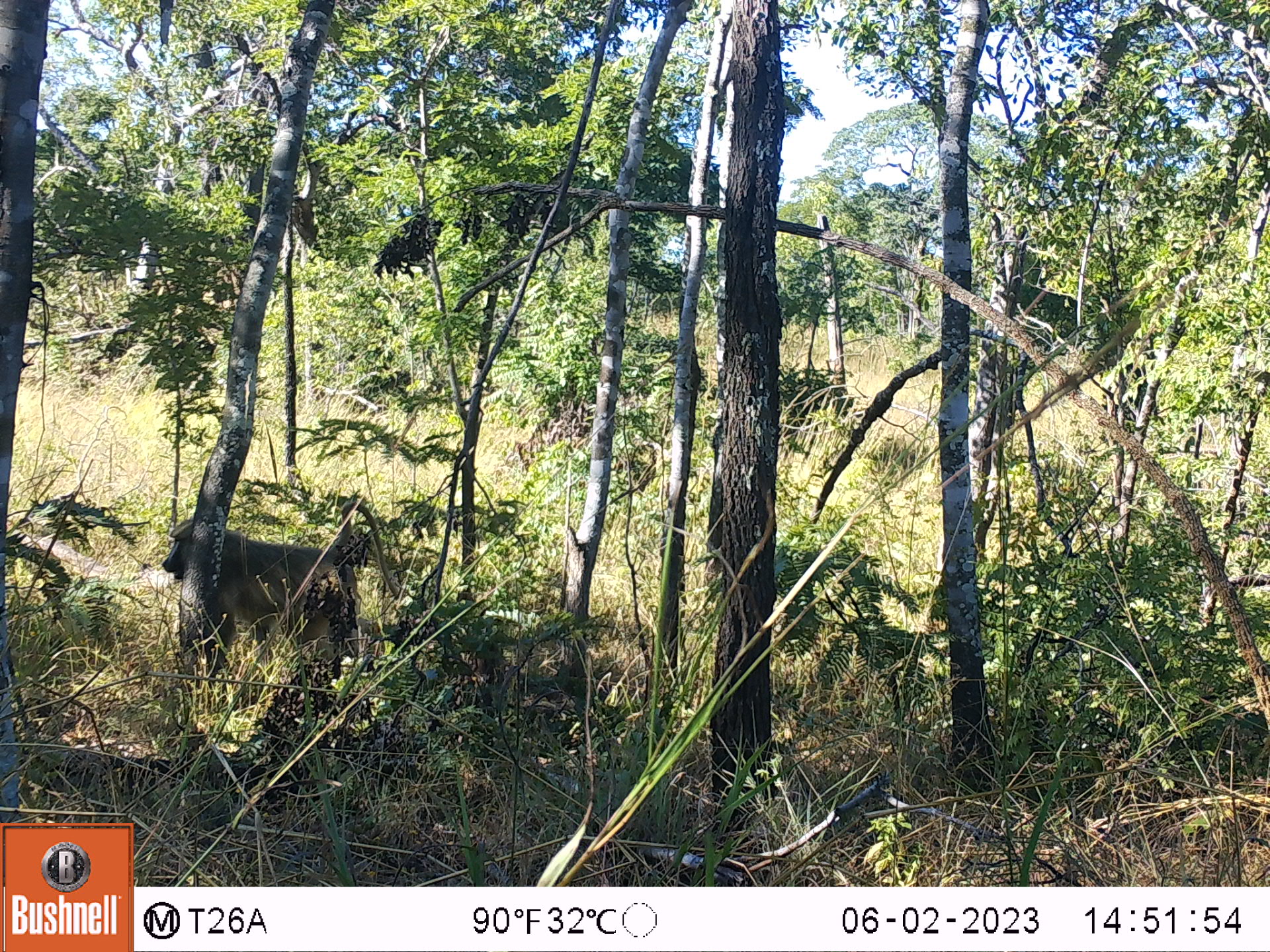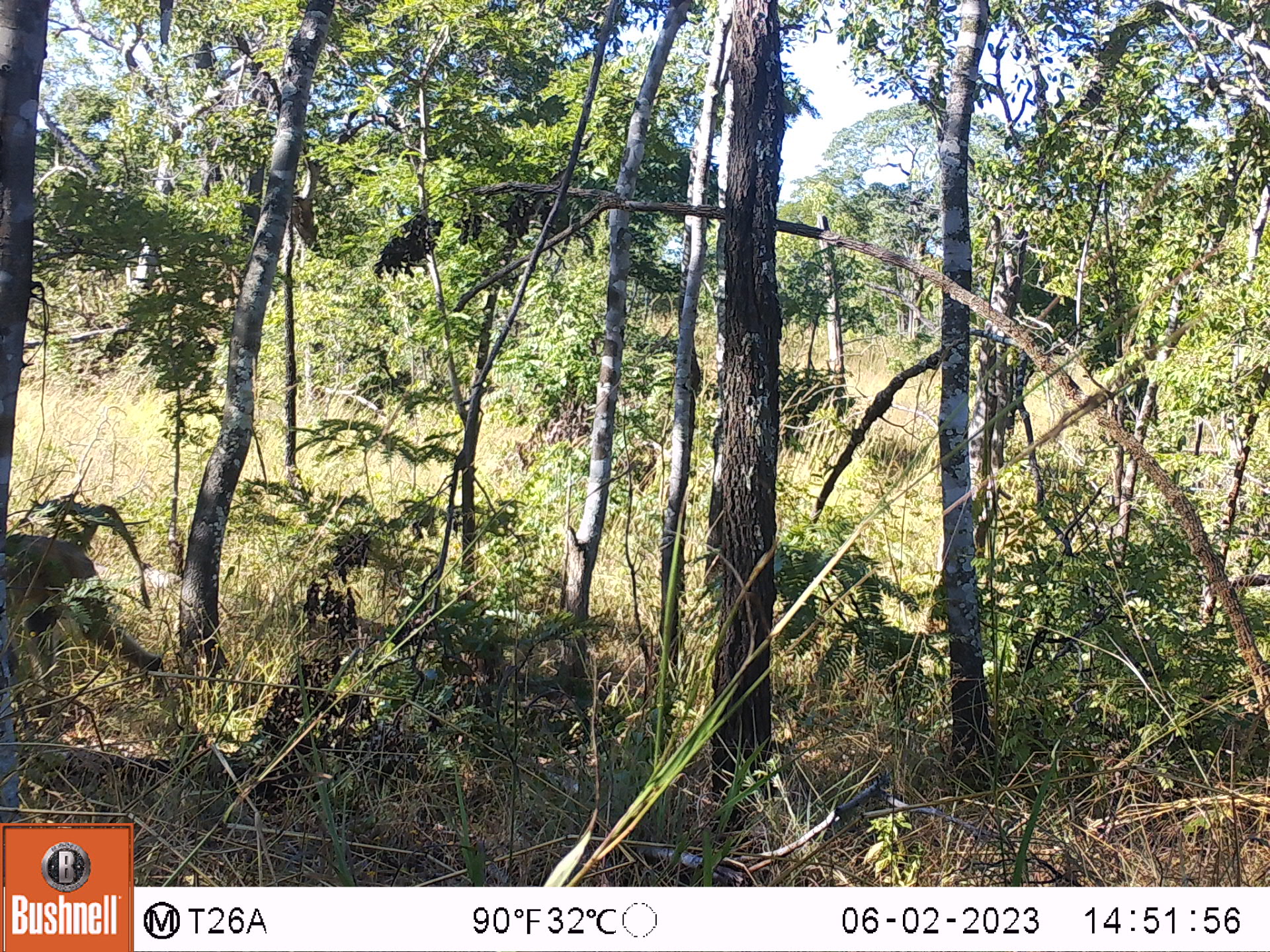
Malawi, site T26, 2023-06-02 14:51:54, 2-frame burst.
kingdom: Animalia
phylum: Chordata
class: Mammalia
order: Primates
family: Cercopithecidae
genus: Papio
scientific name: Papio cynocephalus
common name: yellow baboon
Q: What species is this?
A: Yellow baboon (Papio cynocephalus).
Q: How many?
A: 1.